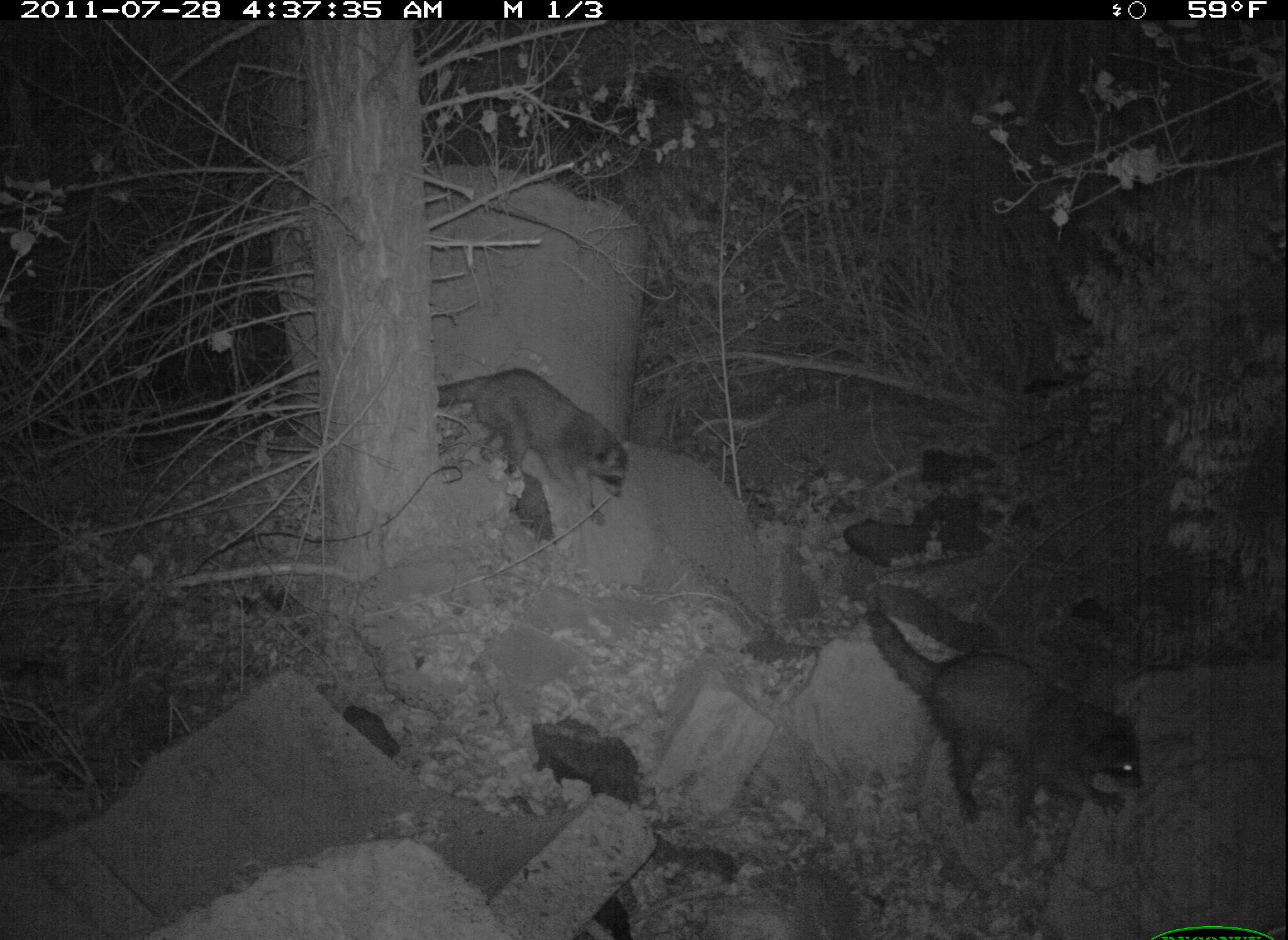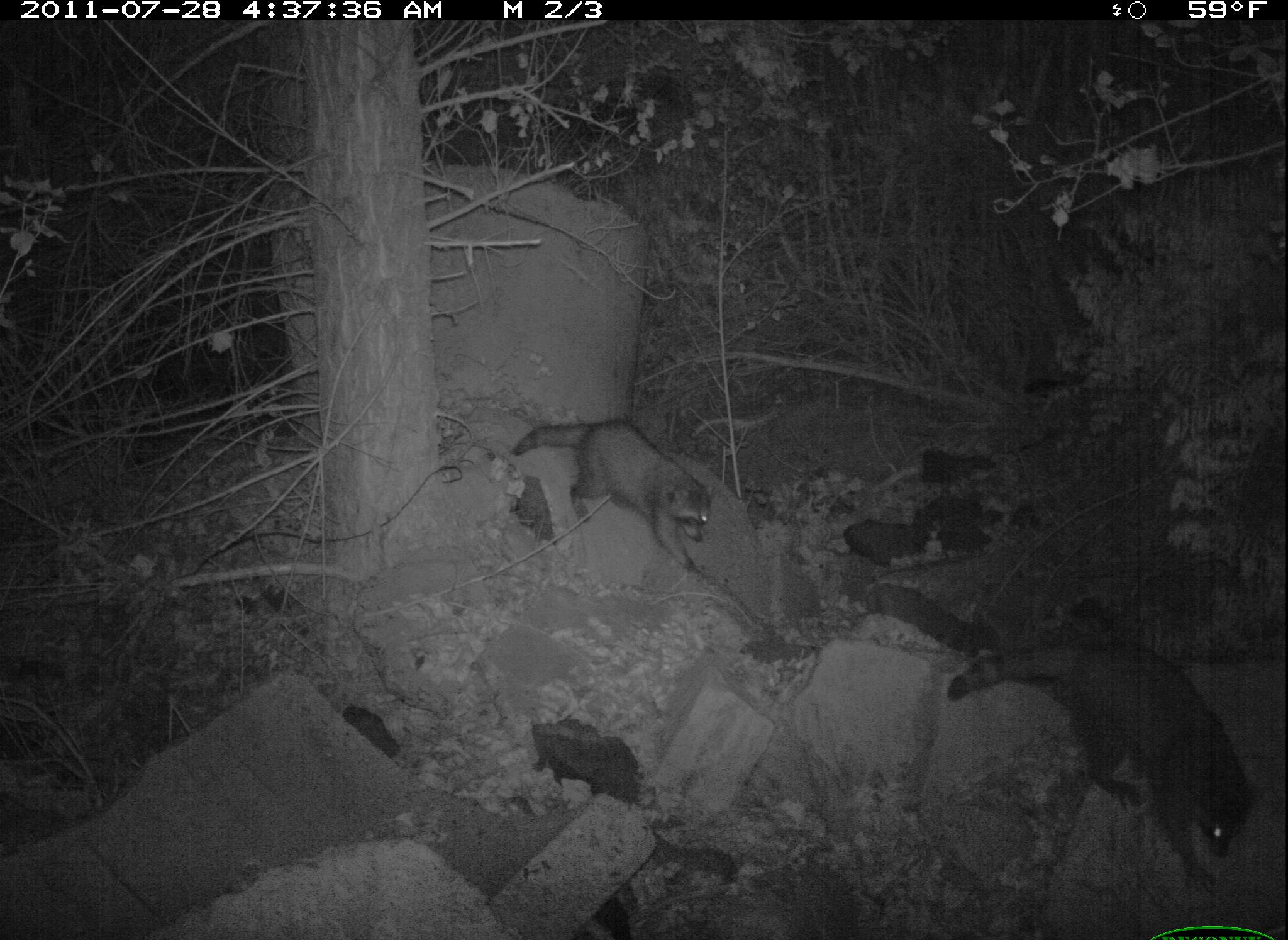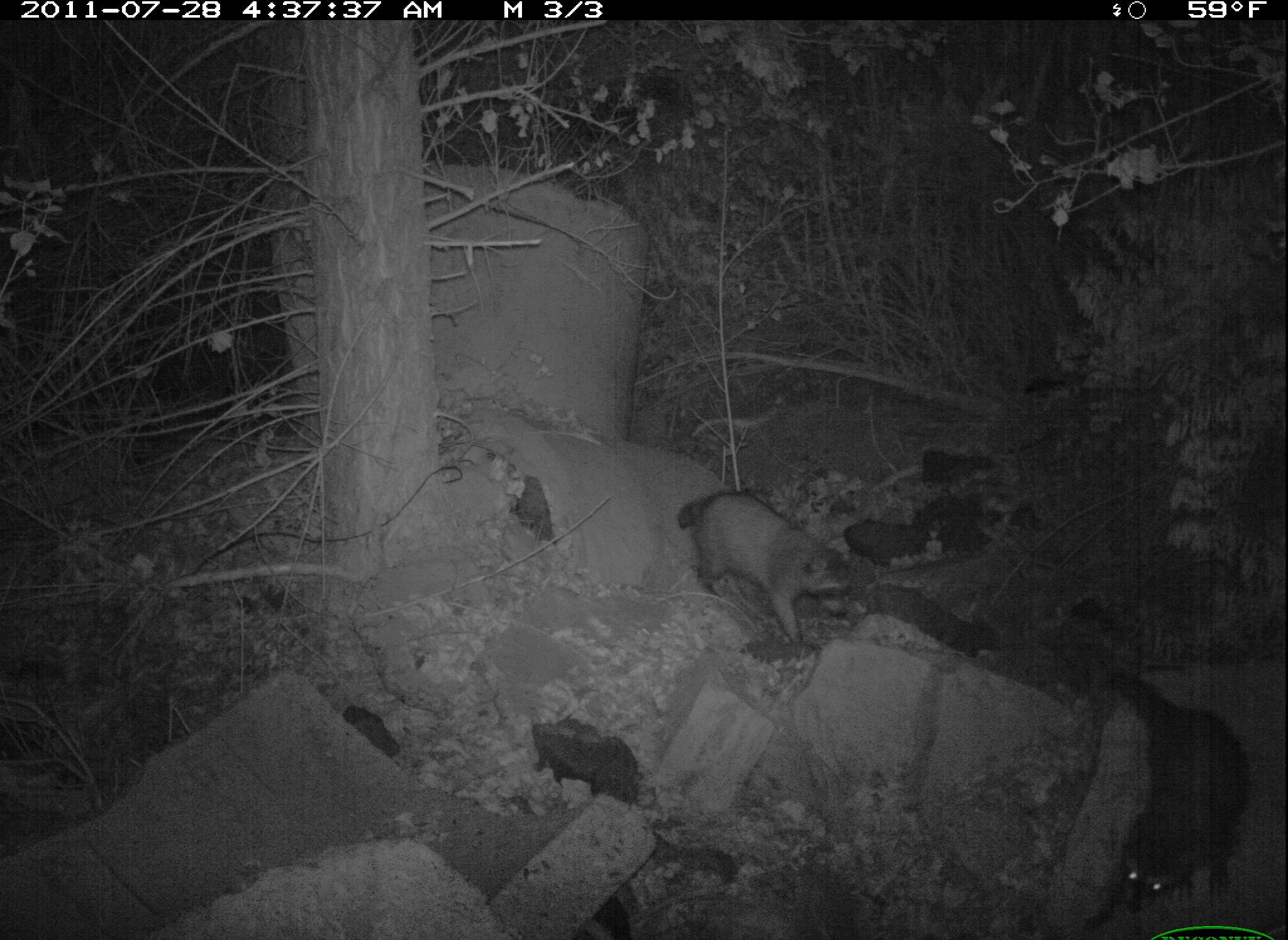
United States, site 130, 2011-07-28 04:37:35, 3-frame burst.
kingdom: Animalia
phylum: Chordata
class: Mammalia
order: Carnivora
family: Procyonidae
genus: Procyon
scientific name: Procyon lotor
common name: raccoon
Raccoon (Procyon lotor).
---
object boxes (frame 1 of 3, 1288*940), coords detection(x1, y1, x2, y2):
raccoon: detection(860, 596, 1154, 820); detection(431, 359, 641, 507)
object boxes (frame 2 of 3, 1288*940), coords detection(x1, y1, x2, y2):
raccoon: detection(947, 614, 1262, 912); detection(507, 411, 734, 583)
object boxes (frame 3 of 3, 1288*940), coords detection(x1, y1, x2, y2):
raccoon: detection(1084, 643, 1264, 921); detection(671, 483, 865, 659)